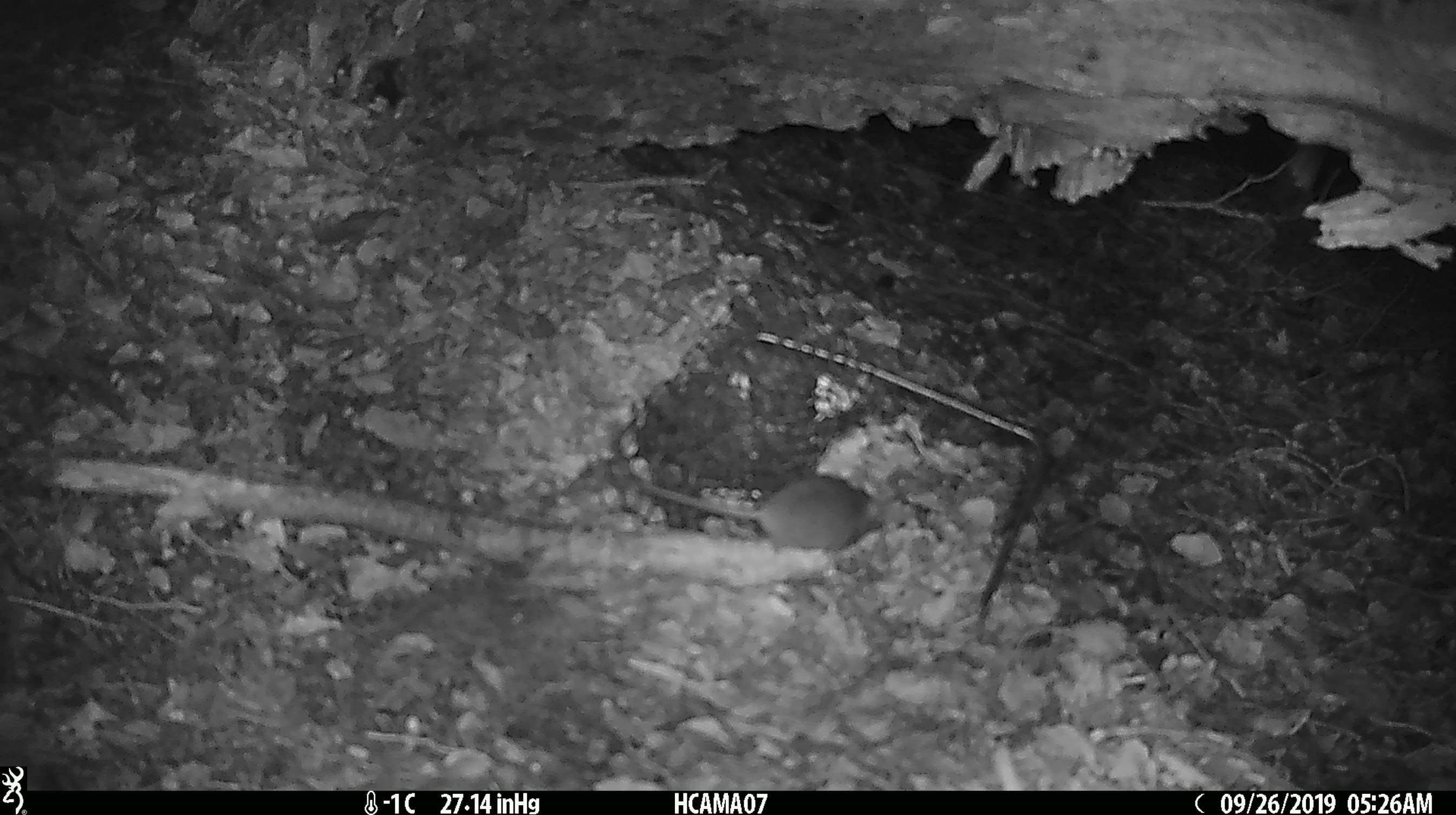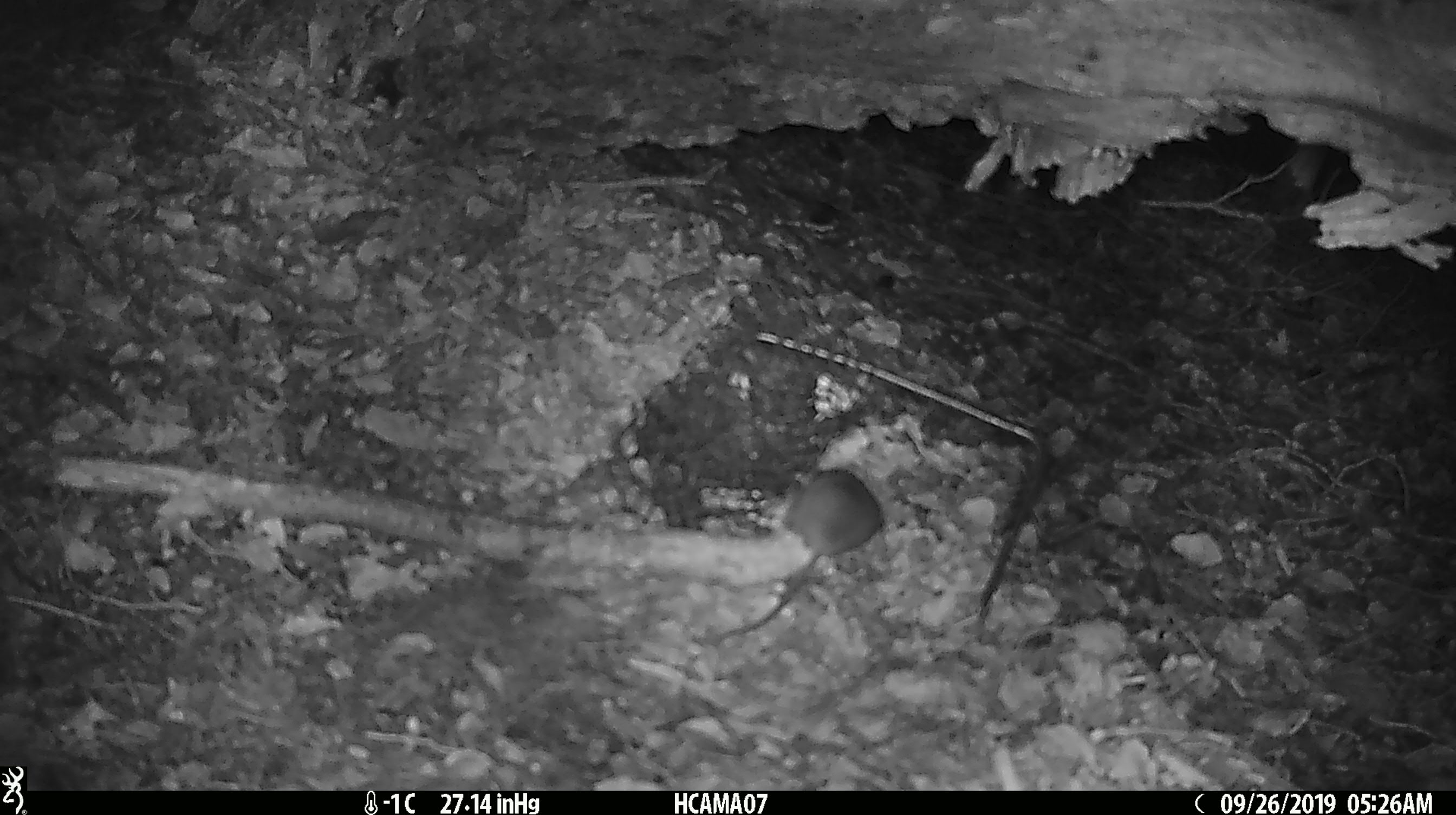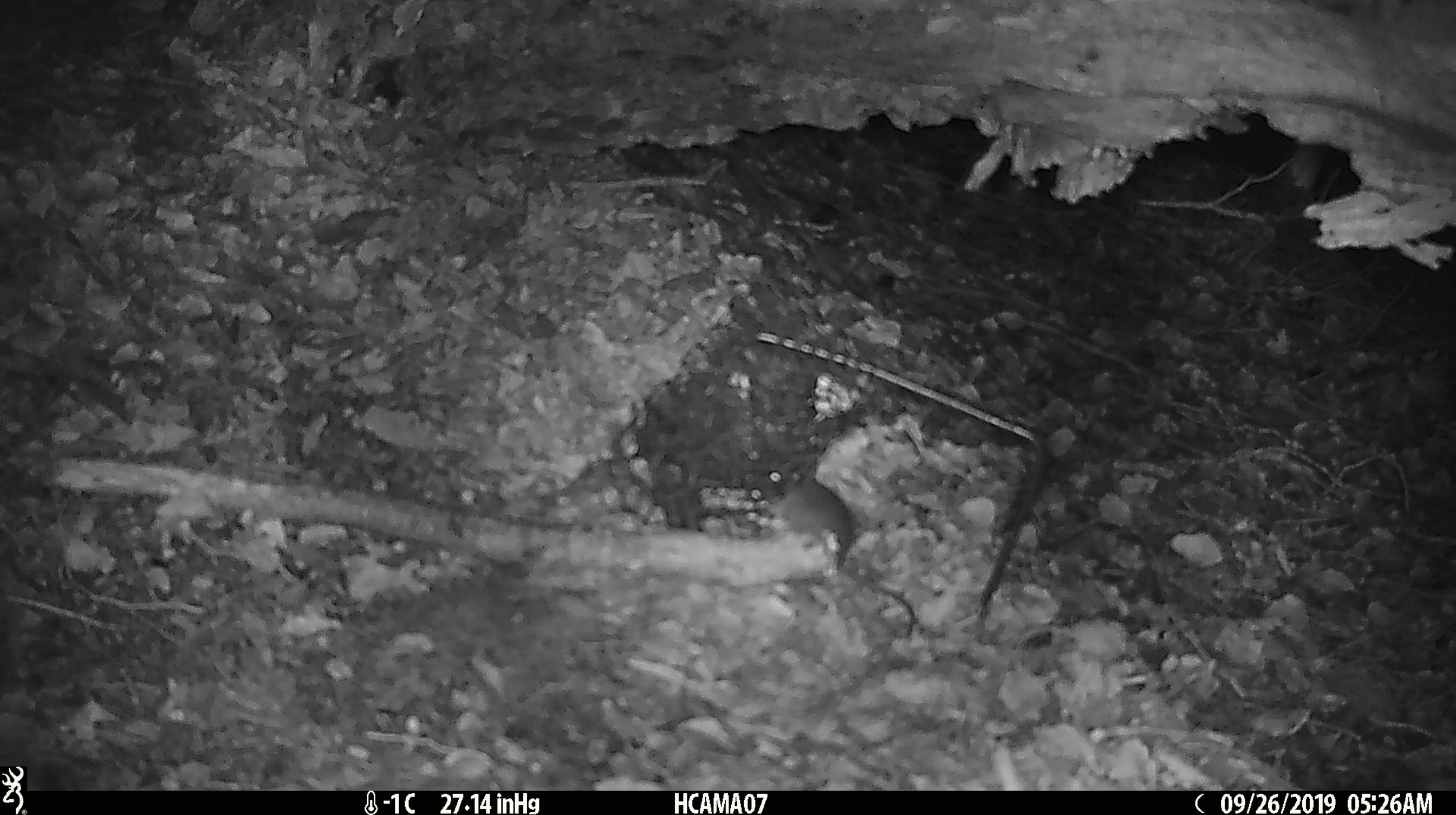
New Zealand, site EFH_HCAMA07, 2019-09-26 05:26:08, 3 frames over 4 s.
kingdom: Animalia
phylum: Chordata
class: Mammalia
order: Rodentia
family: Muridae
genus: Mus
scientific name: Mus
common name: mouse